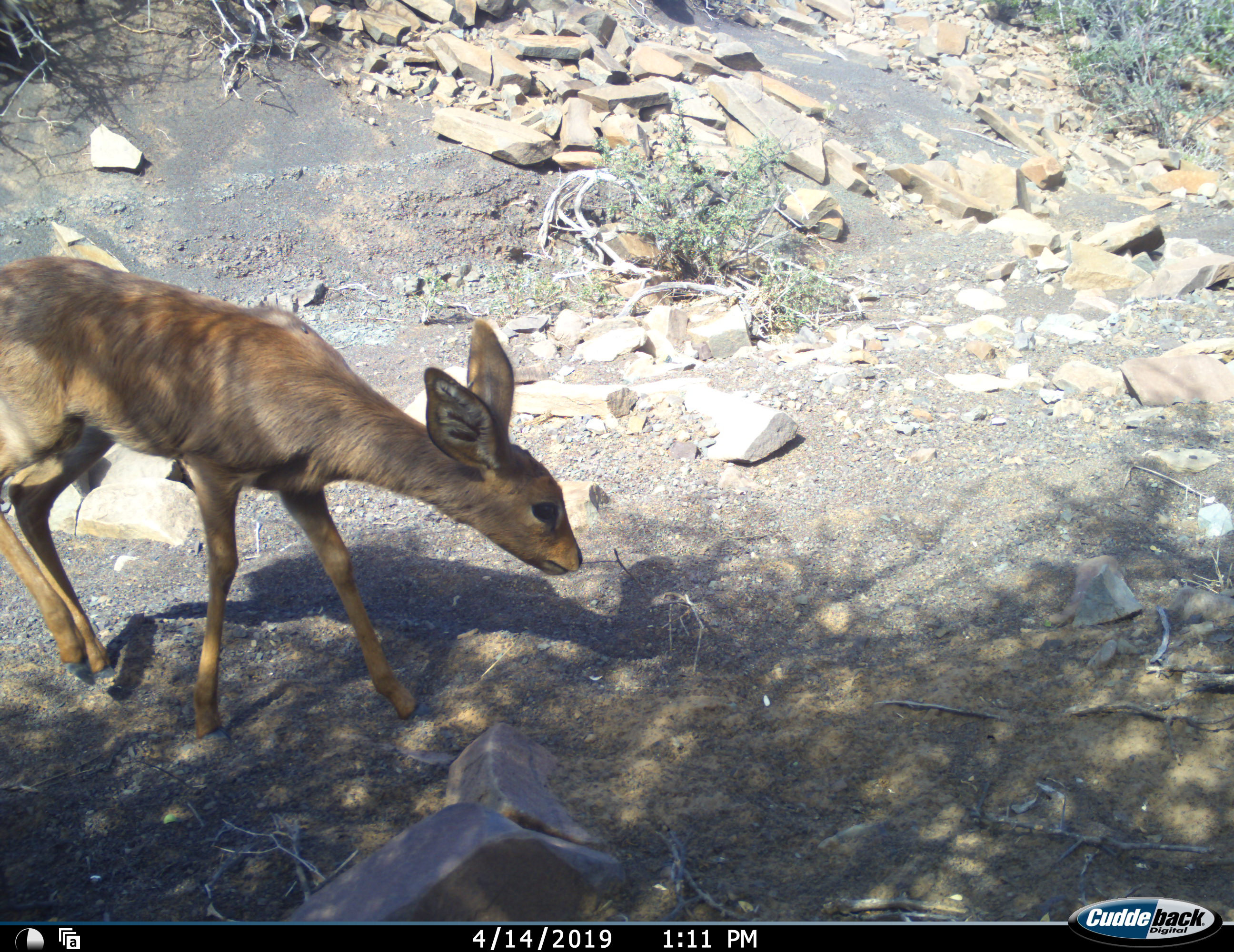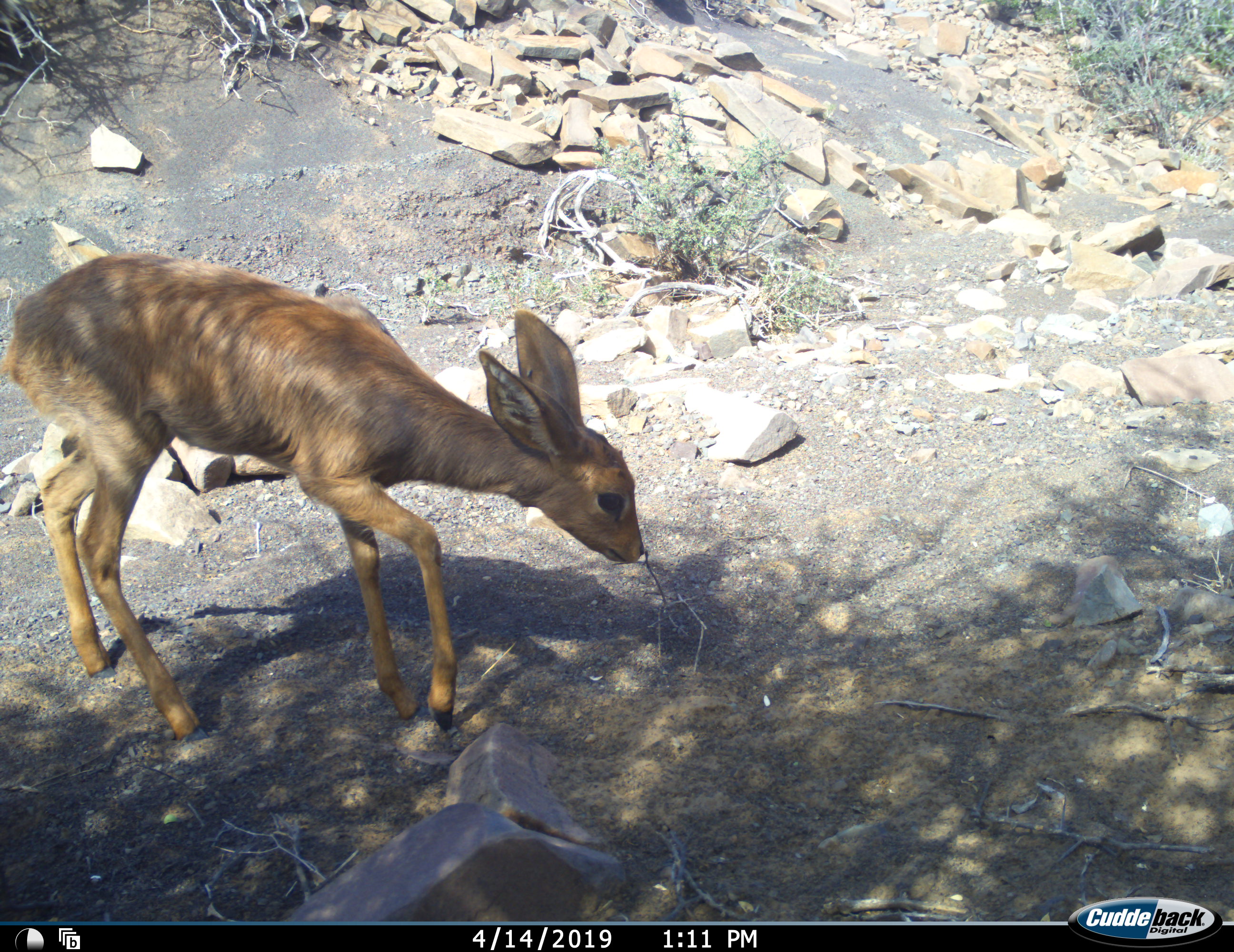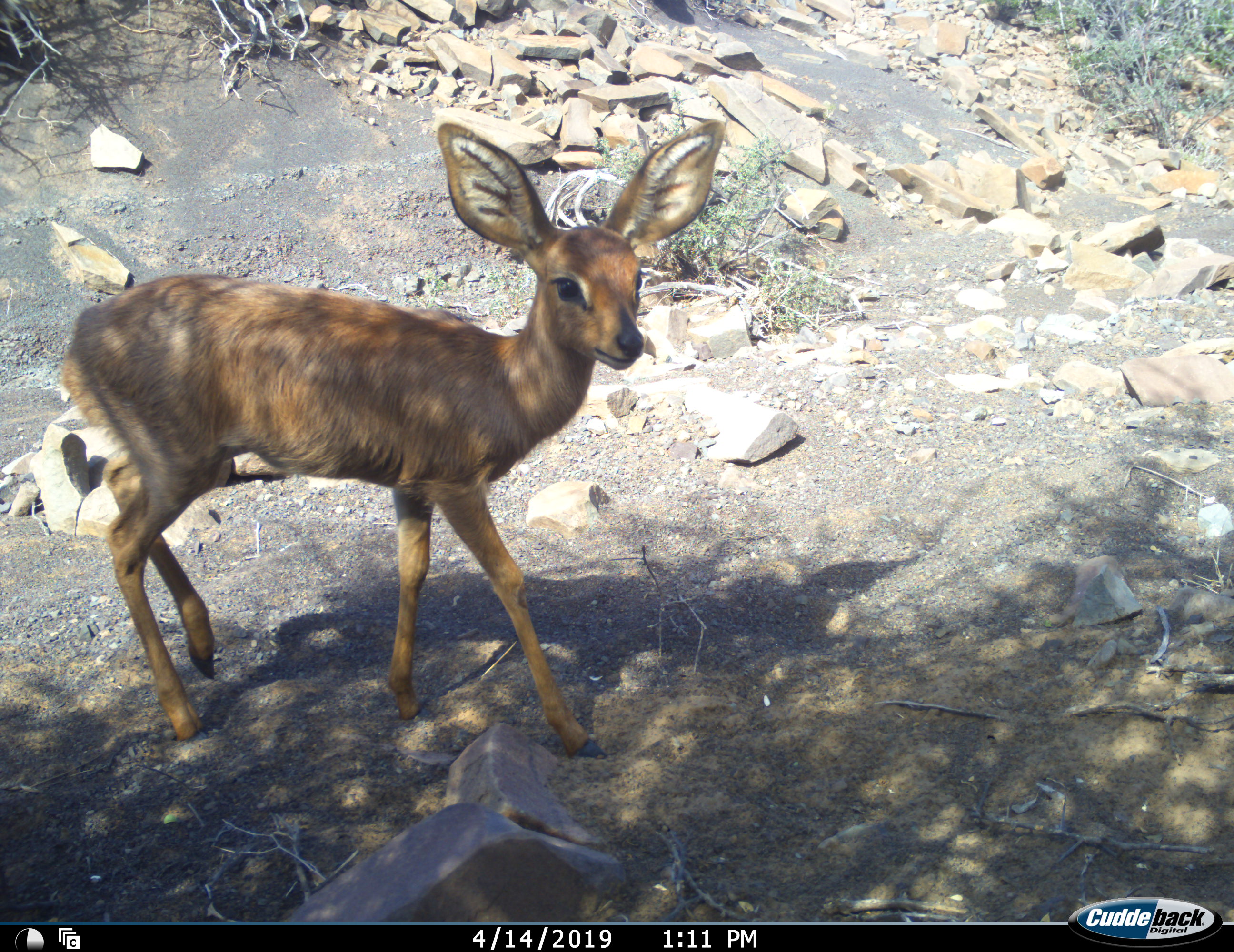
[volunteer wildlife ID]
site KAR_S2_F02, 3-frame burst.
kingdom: Animalia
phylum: Chordata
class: Mammalia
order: Artiodactyla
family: Bovidae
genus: Raphicerus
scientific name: Raphicerus campestris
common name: steenbok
Steenbok (Raphicerus campestris), count 1. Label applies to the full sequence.